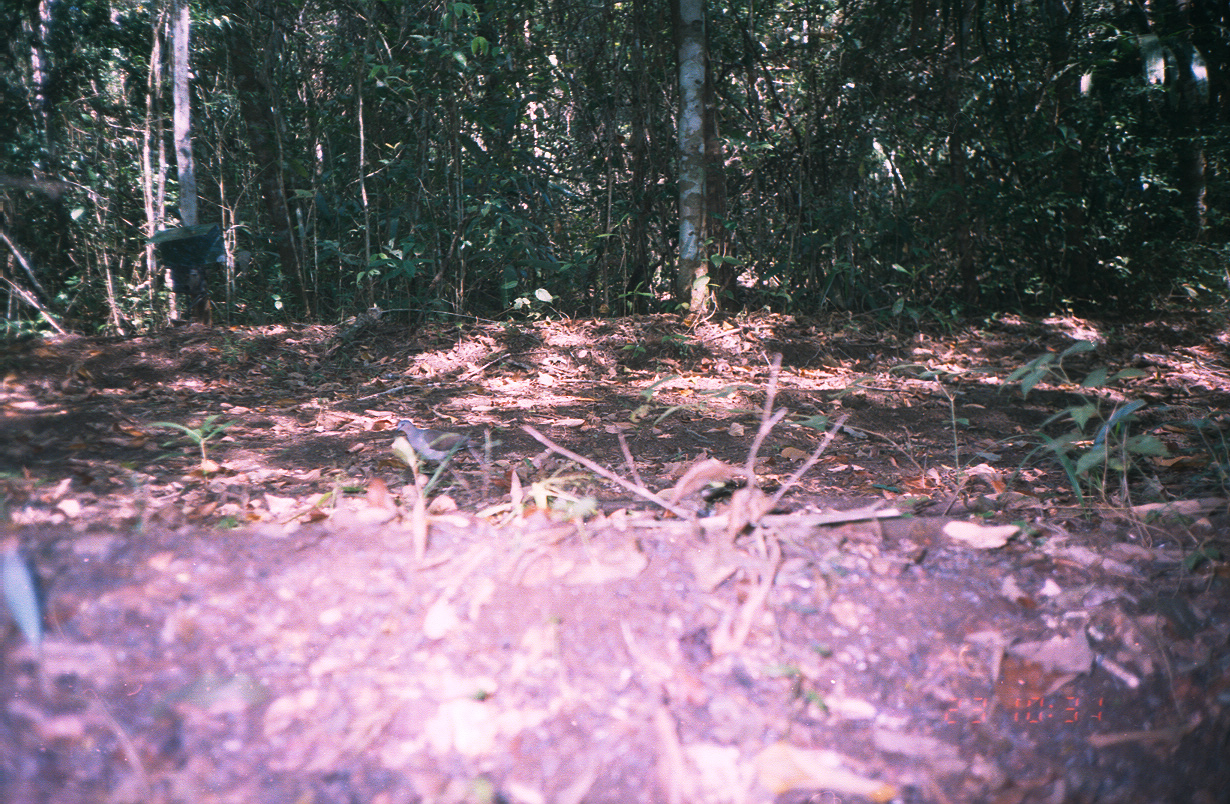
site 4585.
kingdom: Animalia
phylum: Chordata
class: Aves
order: Columbiformes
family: Columbidae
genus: Leptotila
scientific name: Leptotila verreauxi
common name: white-tipped dove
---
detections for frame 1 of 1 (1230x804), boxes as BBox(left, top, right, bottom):
leptotila verreauxi: BBox(393, 418, 486, 468)